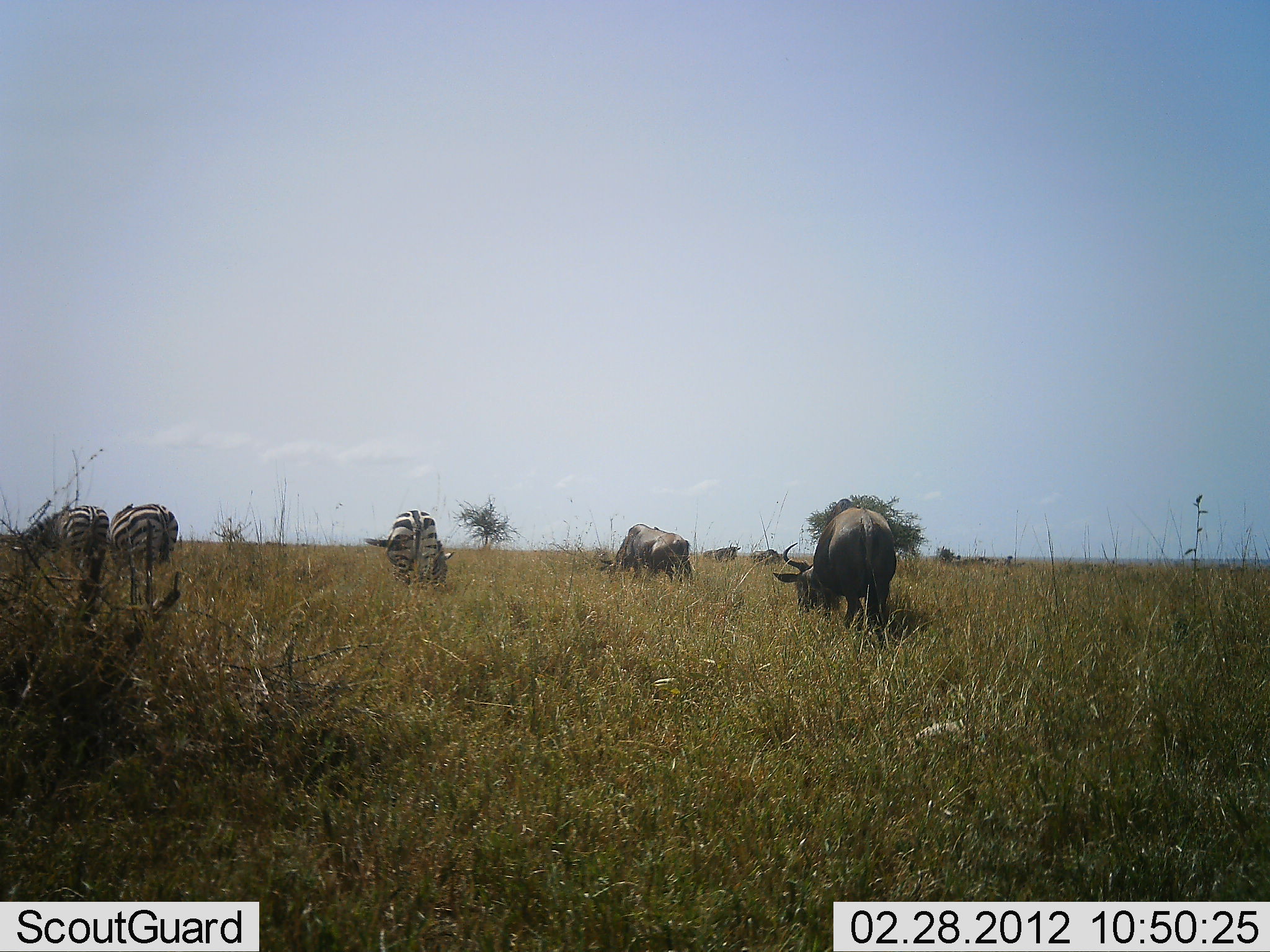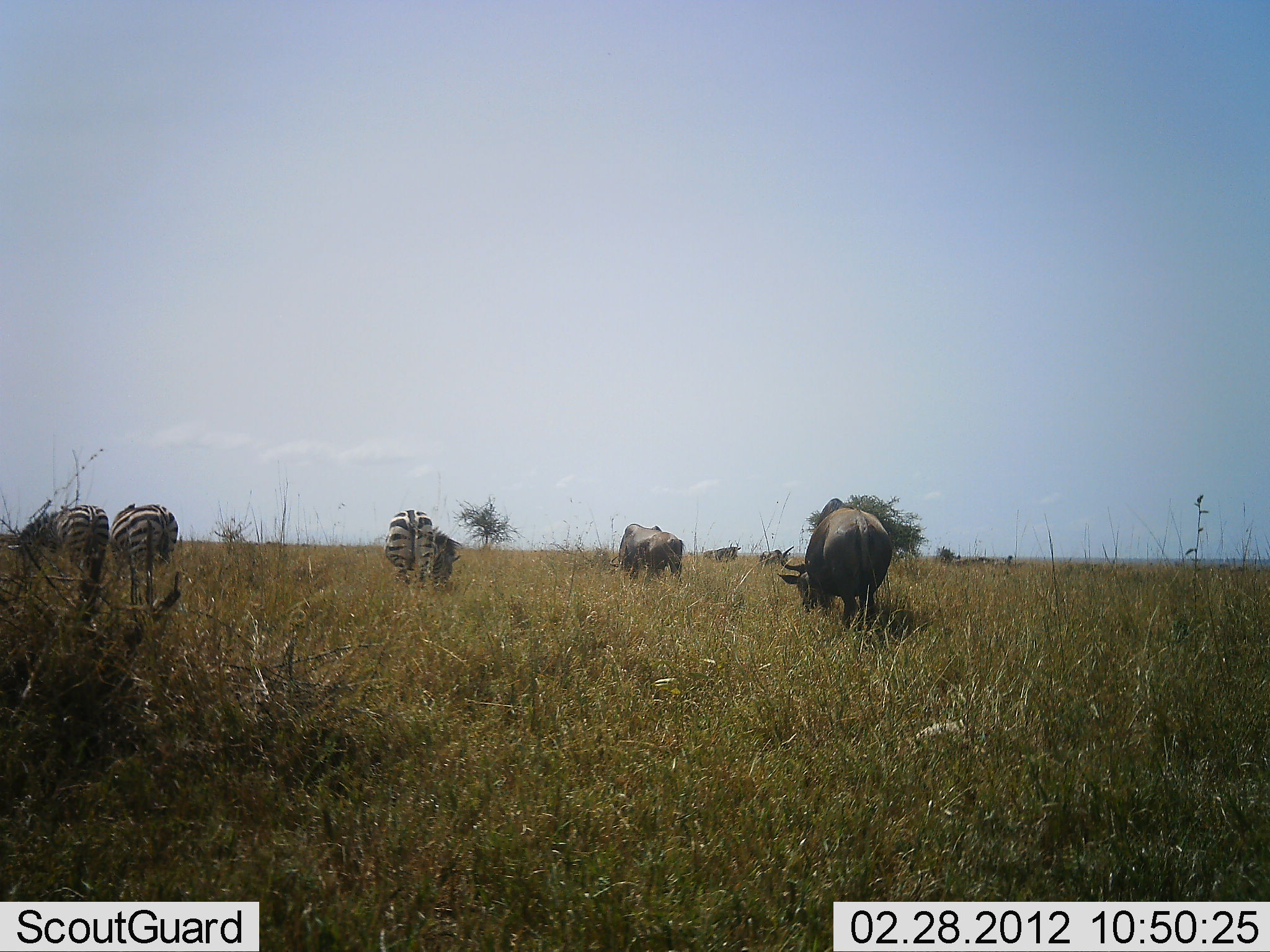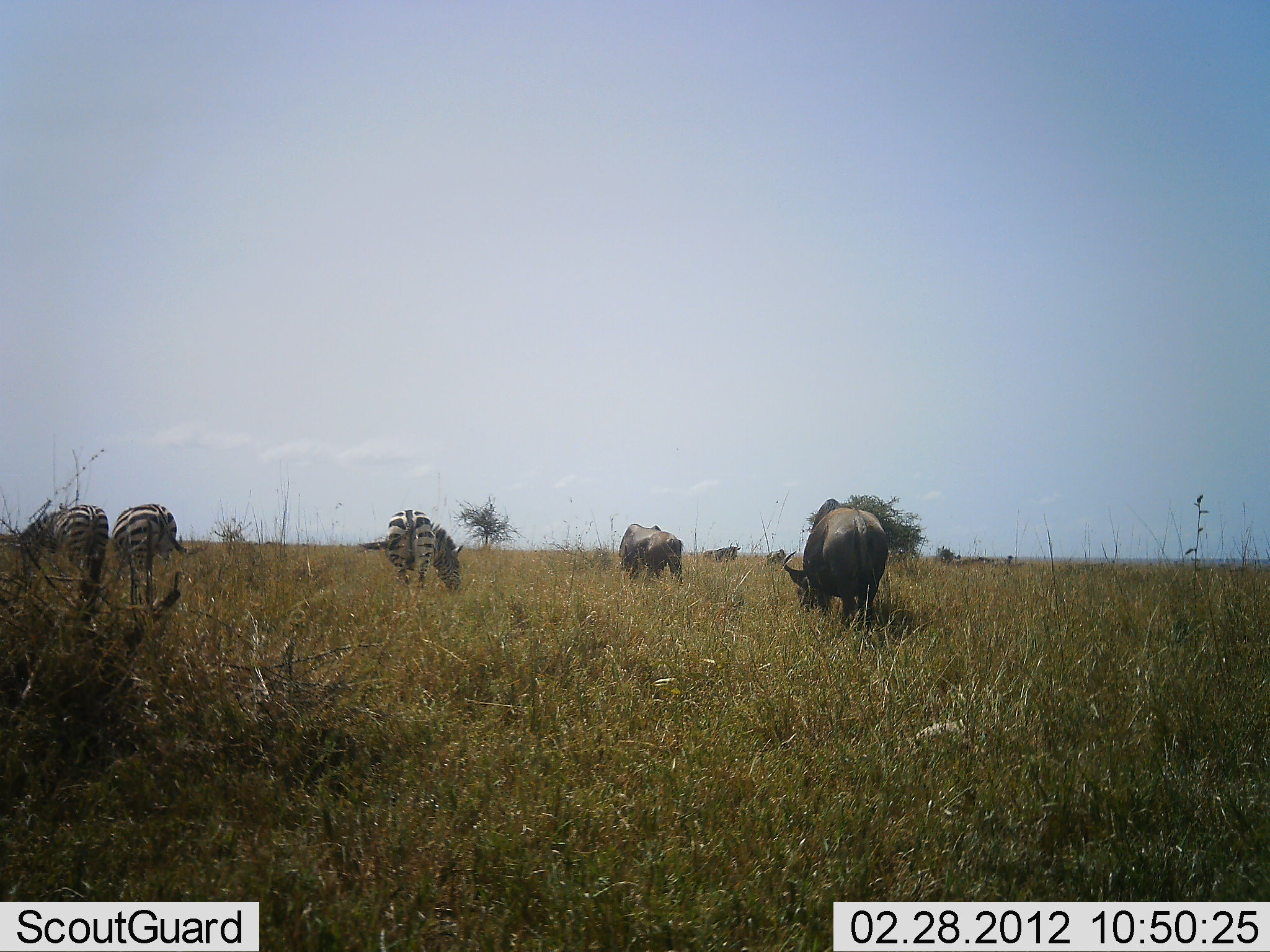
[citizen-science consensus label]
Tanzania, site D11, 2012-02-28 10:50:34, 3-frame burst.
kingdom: Animalia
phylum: Chordata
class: Mammalia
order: Artiodactyla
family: Bovidae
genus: Connochaetes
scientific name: Connochaetes taurinus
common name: blue wildebeest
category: wildebeest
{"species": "wildebeest (blue wildebeest) (Connochaetes taurinus)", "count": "4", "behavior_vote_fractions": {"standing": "27%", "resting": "18%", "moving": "18%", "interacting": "0%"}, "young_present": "0%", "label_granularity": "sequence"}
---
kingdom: Animalia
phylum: Chordata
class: Mammalia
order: Perissodactyla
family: Equidae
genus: Equus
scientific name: Equus quagga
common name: plains zebra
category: zebra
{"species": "zebra (plains zebra) (Equus quagga)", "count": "3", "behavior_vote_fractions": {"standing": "25%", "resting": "0%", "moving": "8%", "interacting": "0%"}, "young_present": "0%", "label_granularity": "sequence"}